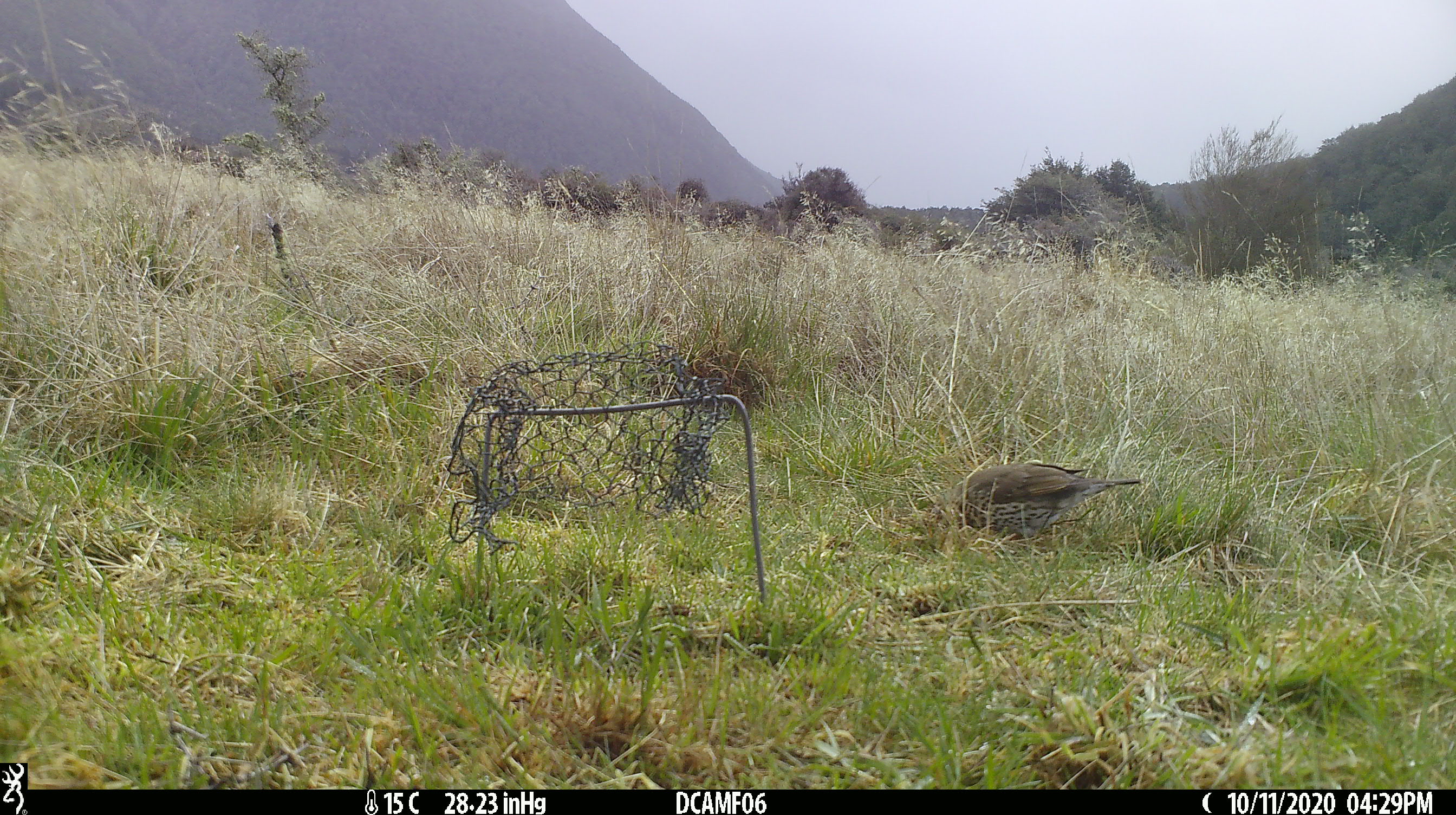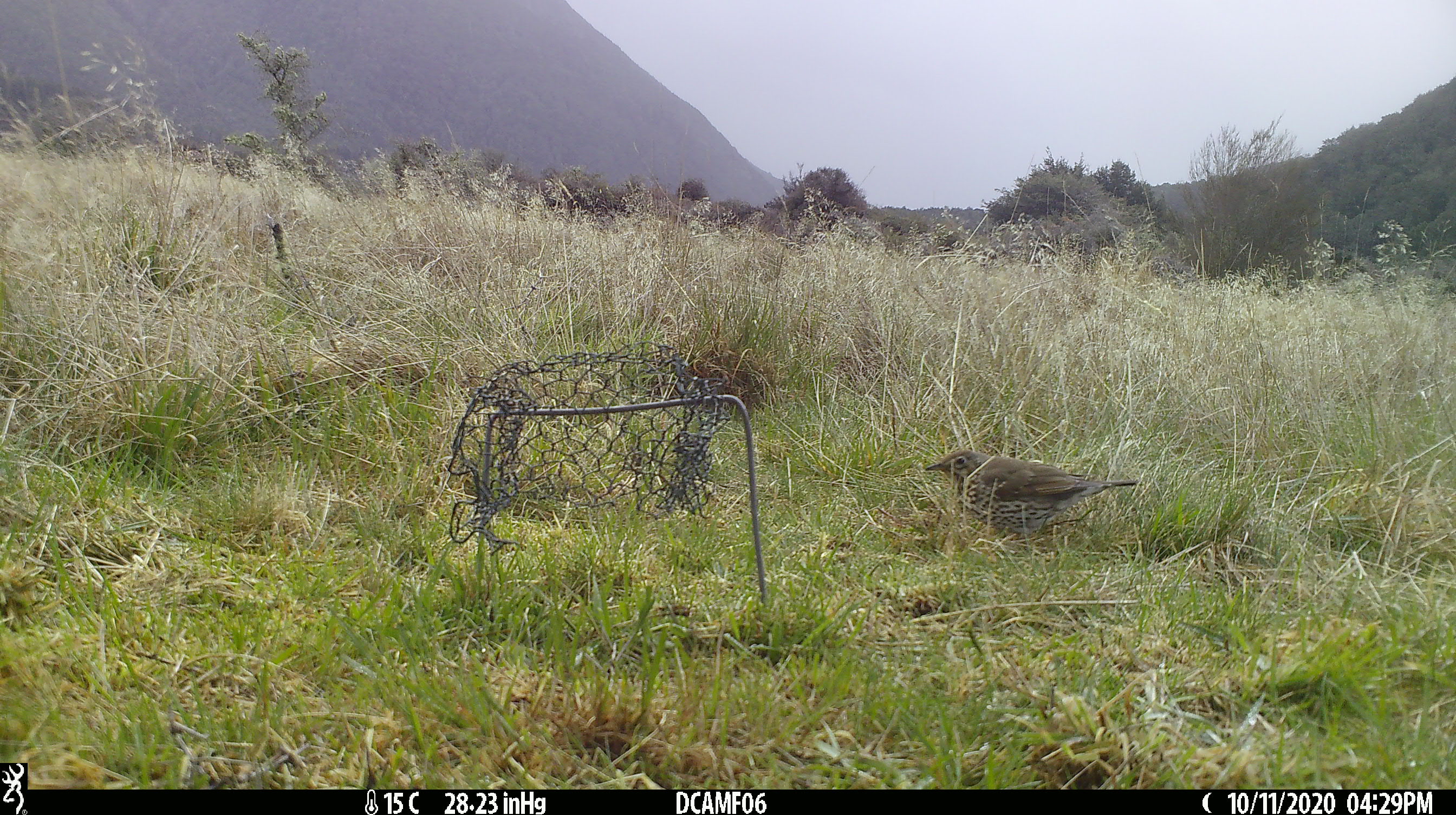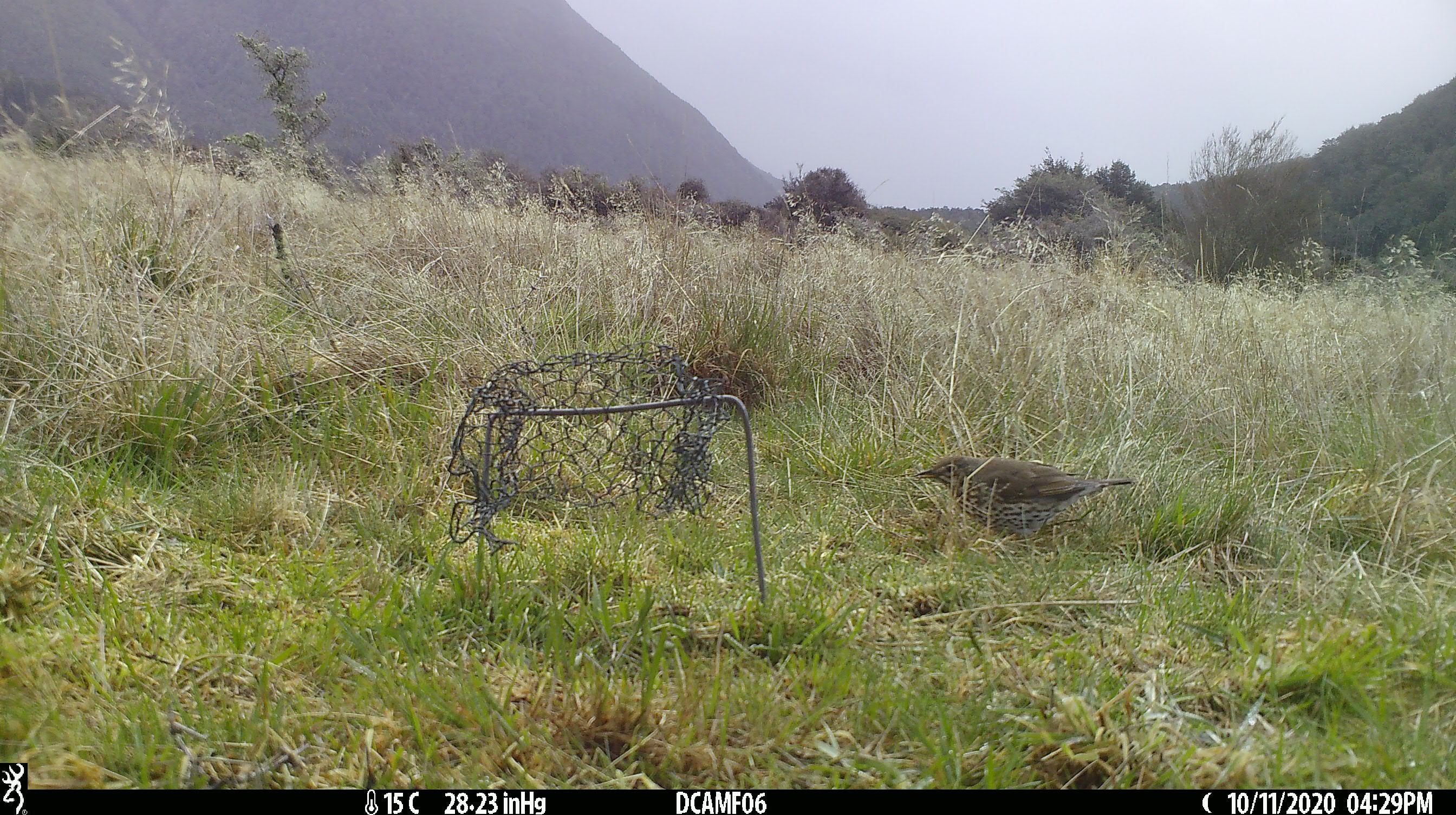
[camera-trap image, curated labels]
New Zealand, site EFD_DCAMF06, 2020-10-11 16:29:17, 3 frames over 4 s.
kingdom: Animalia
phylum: Chordata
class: Aves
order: Passeriformes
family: Turdidae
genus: Turdus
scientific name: Turdus philomelos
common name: song thrush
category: thrush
Thrush (song thrush) (Turdus philomelos).